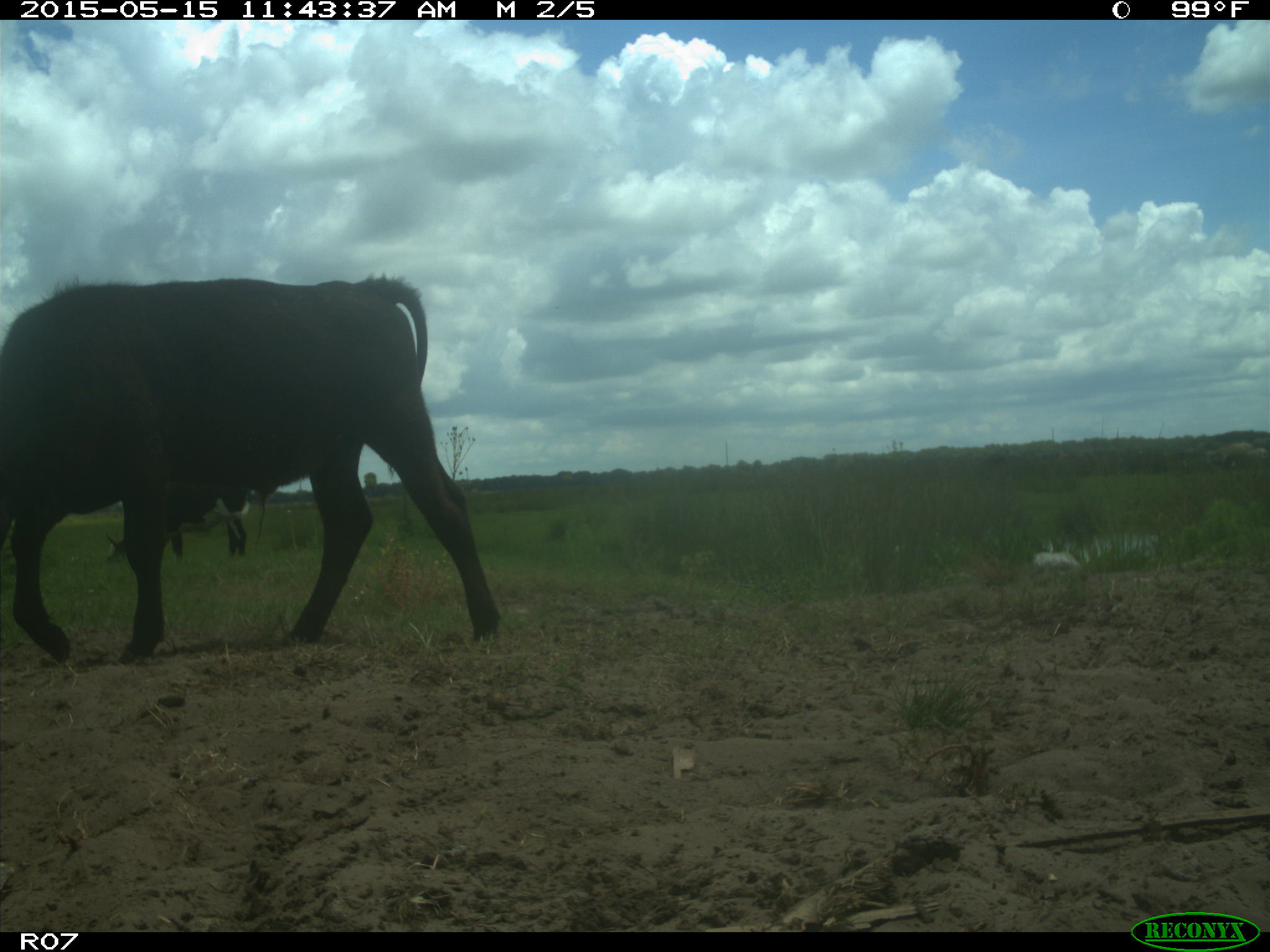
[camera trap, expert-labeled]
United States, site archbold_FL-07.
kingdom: Animalia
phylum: Chordata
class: Mammalia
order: Artiodactyla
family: Bovidae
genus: Bos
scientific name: Bos taurus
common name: domestic cow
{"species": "Bos taurus (domestic cow)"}